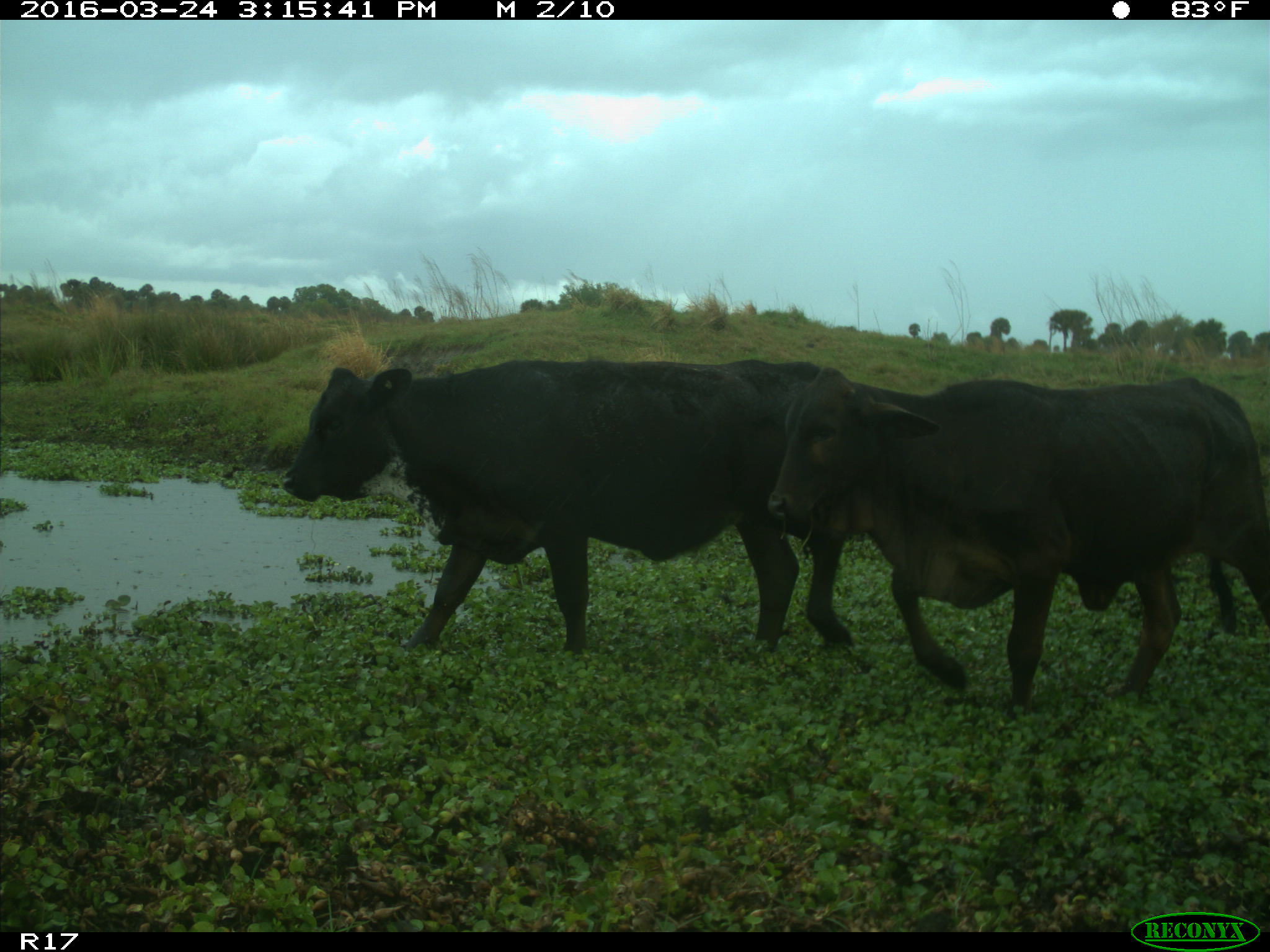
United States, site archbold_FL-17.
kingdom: Animalia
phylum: Chordata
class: Mammalia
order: Artiodactyla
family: Bovidae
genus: Bos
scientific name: Bos taurus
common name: domestic cow